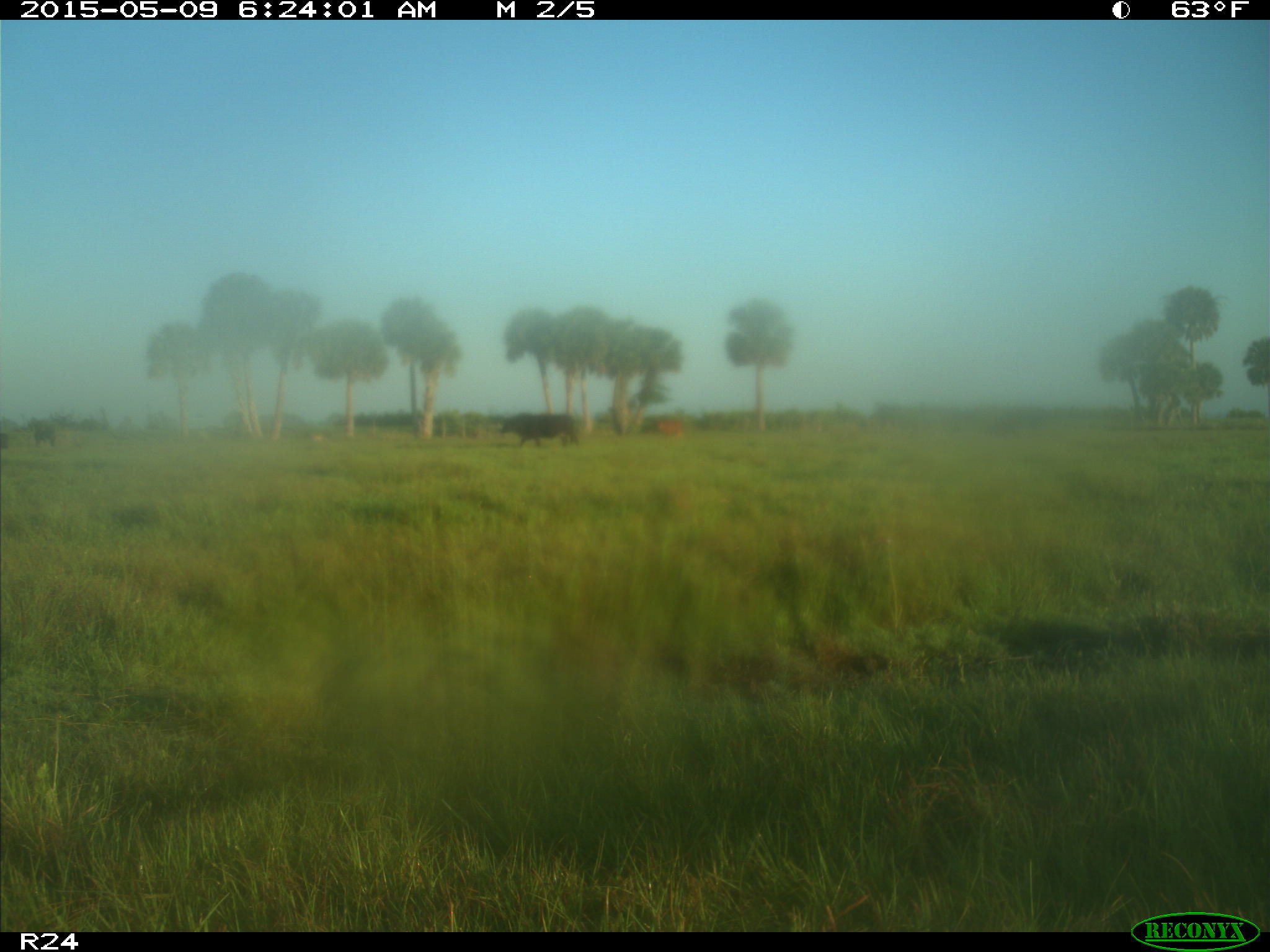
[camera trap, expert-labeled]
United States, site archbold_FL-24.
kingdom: Animalia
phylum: Chordata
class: Mammalia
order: Artiodactyla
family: Bovidae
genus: Bos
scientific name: Bos taurus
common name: domestic cow